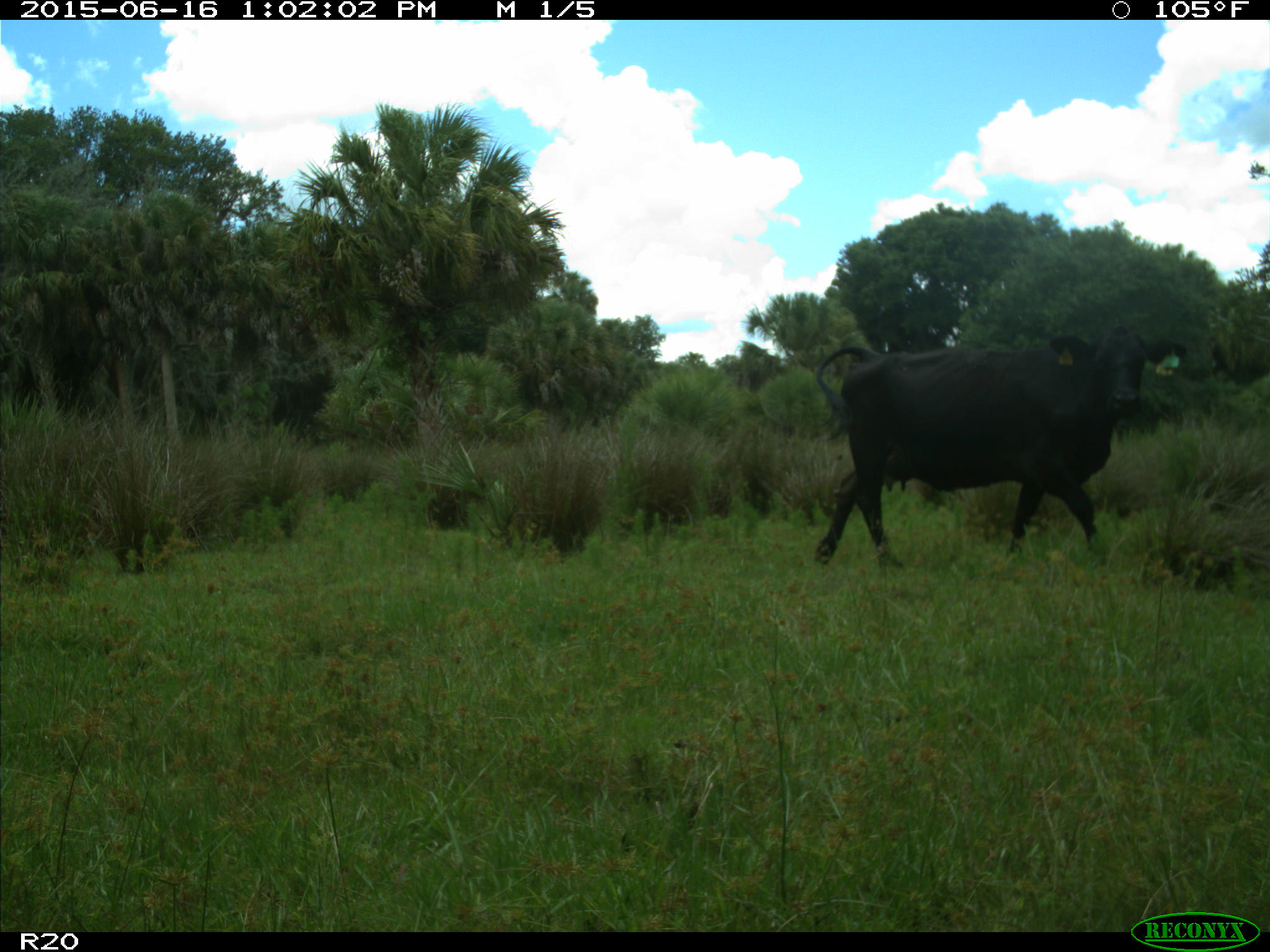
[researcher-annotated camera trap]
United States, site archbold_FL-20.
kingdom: Animalia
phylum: Chordata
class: Mammalia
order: Artiodactyla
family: Bovidae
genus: Bos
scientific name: Bos taurus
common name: domestic cow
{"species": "Bos taurus (domestic cow)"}